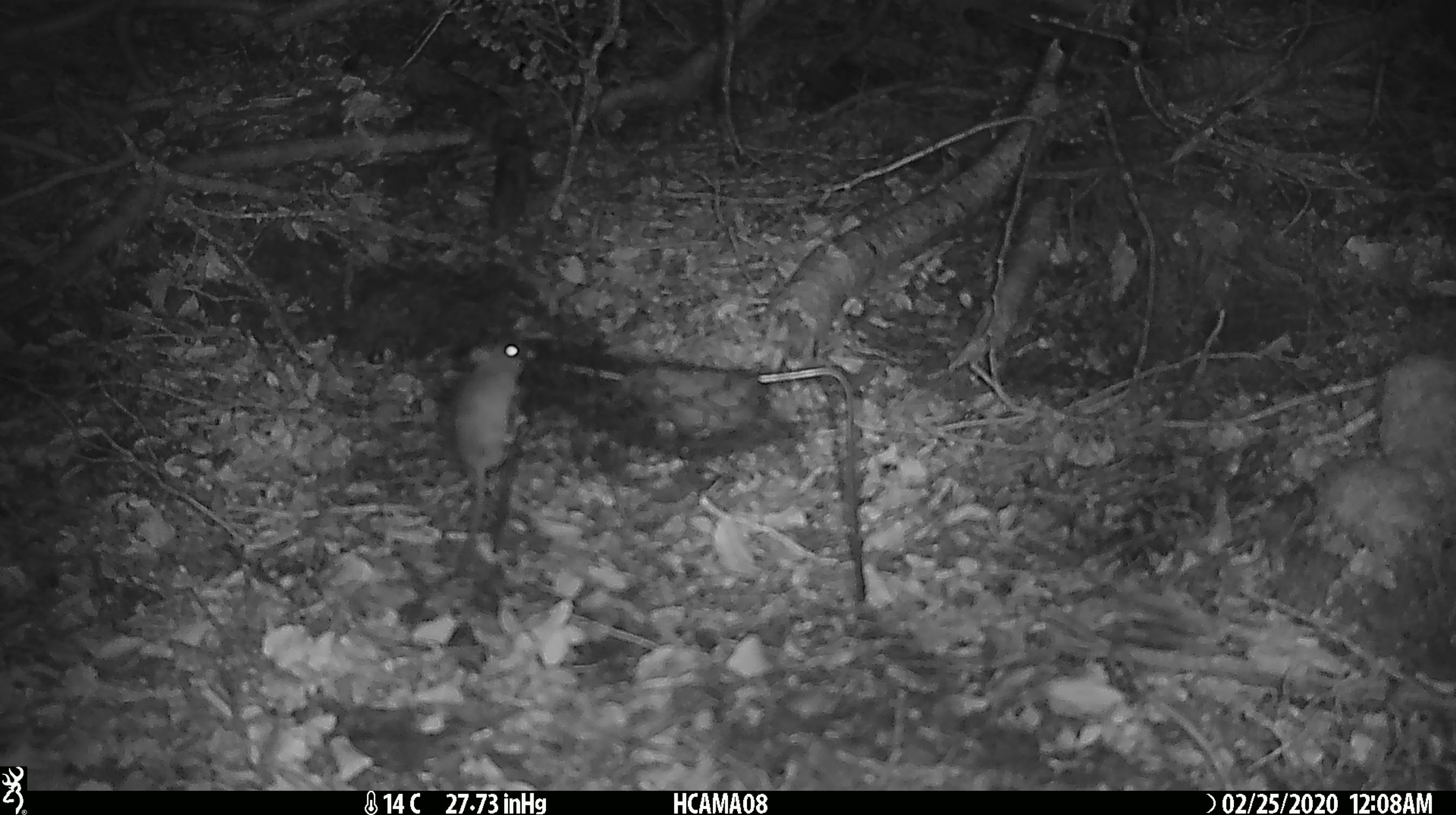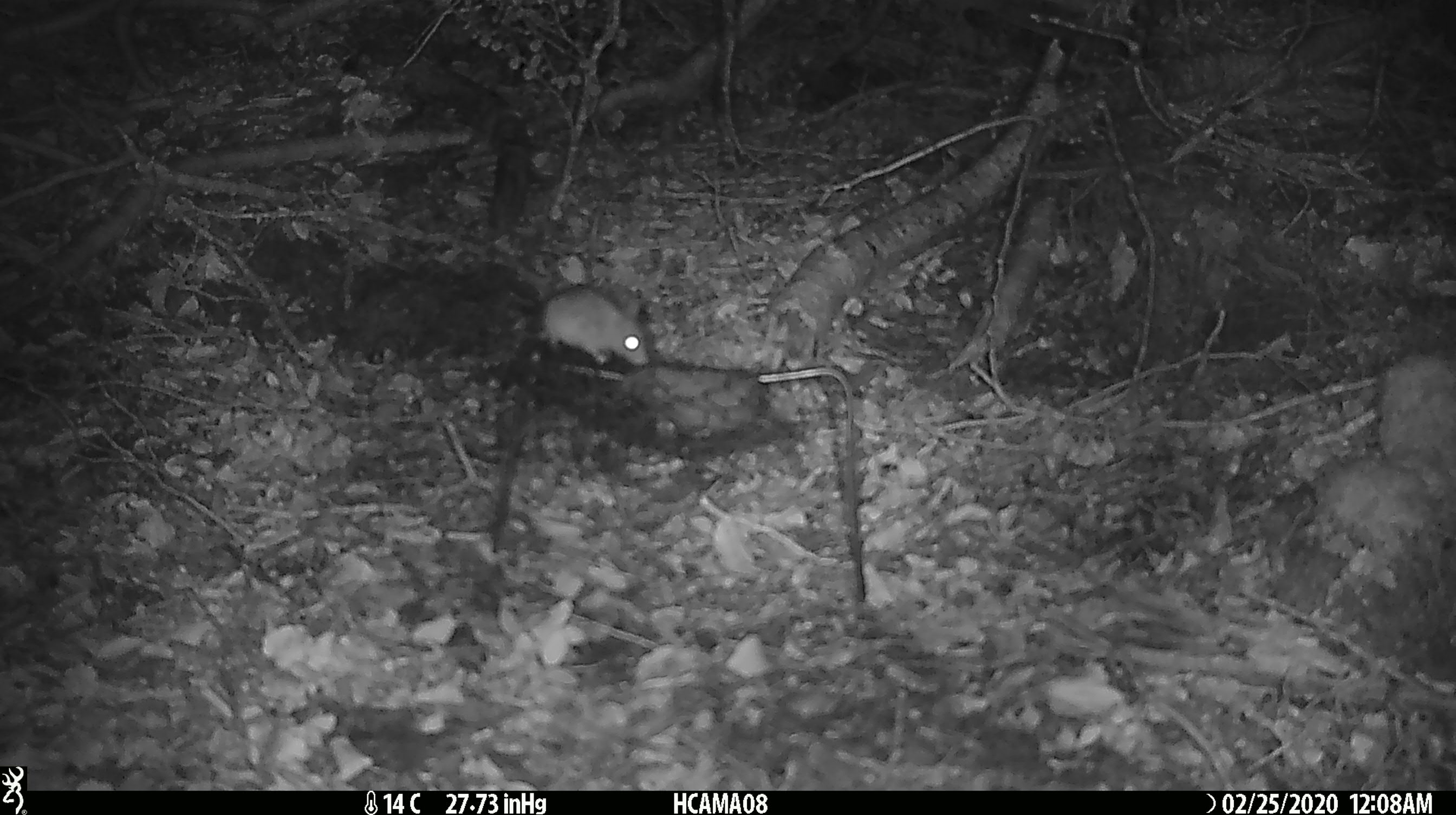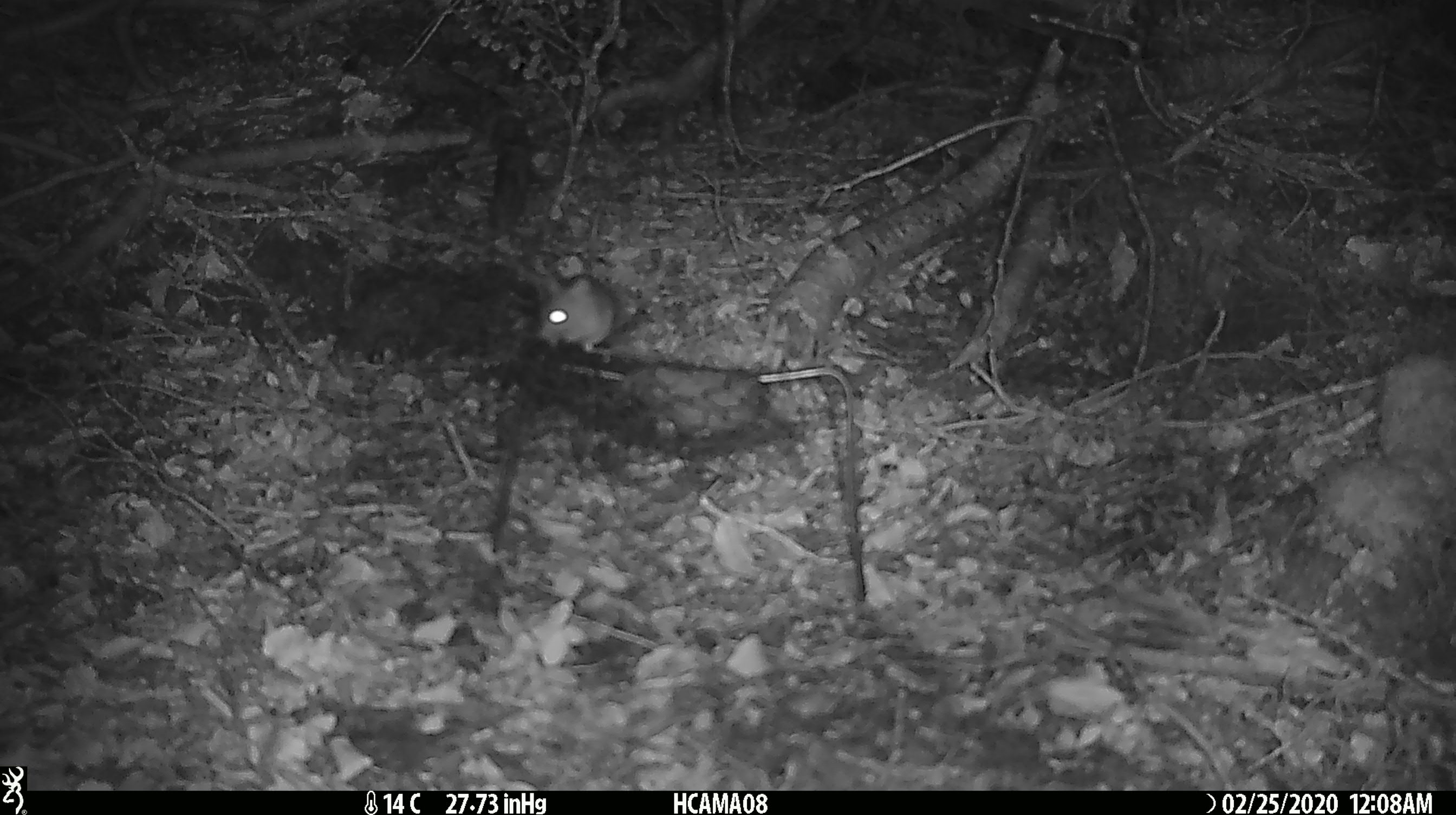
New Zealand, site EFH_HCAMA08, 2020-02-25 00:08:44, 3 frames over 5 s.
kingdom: Animalia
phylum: Chordata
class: Mammalia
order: Rodentia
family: Muridae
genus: Mus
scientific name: Mus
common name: mouse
Mouse (Mus).